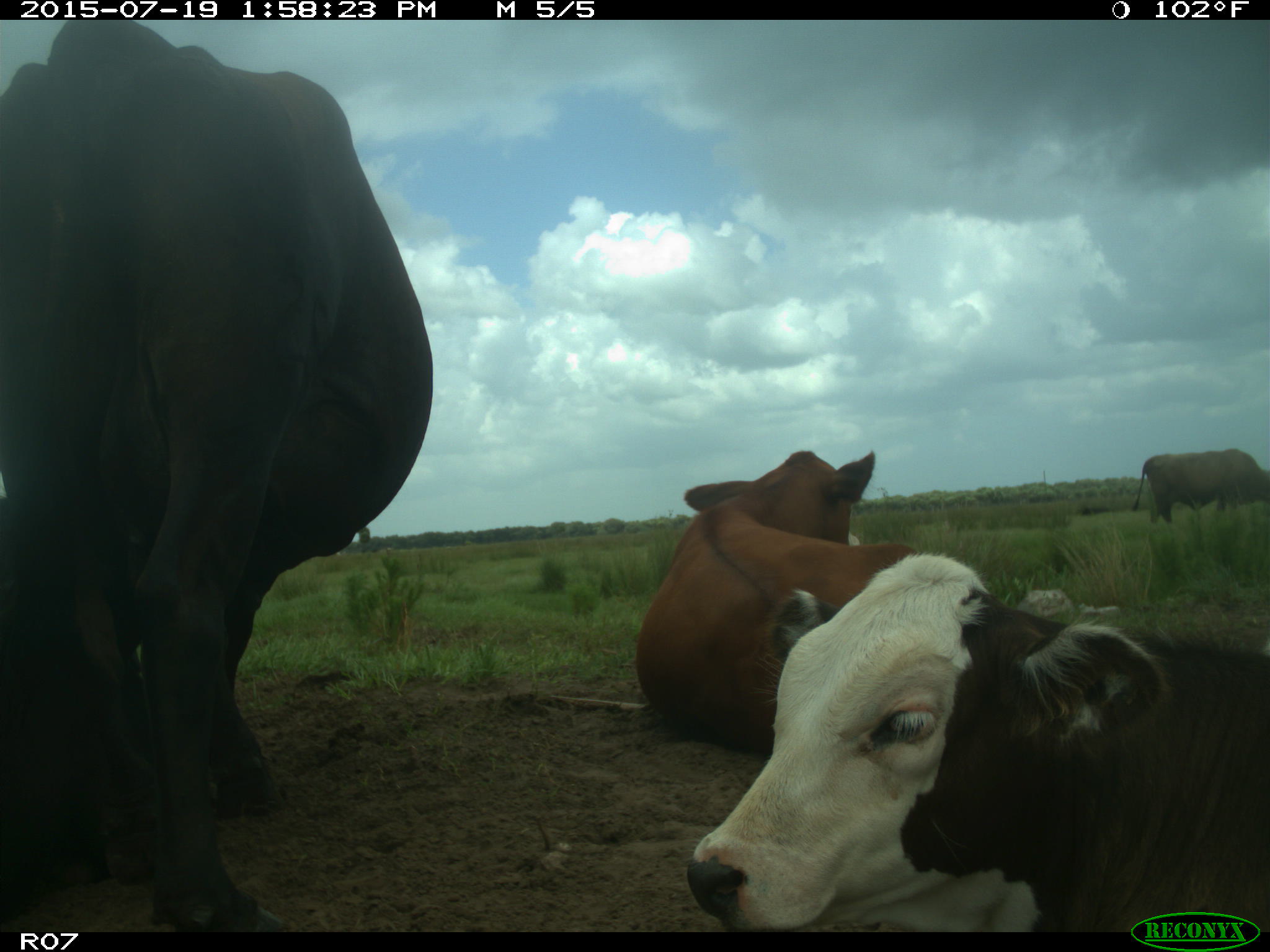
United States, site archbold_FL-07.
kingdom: Animalia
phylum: Chordata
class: Mammalia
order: Artiodactyla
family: Bovidae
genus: Bos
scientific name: Bos taurus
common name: domestic cow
Bos taurus (domestic cow).